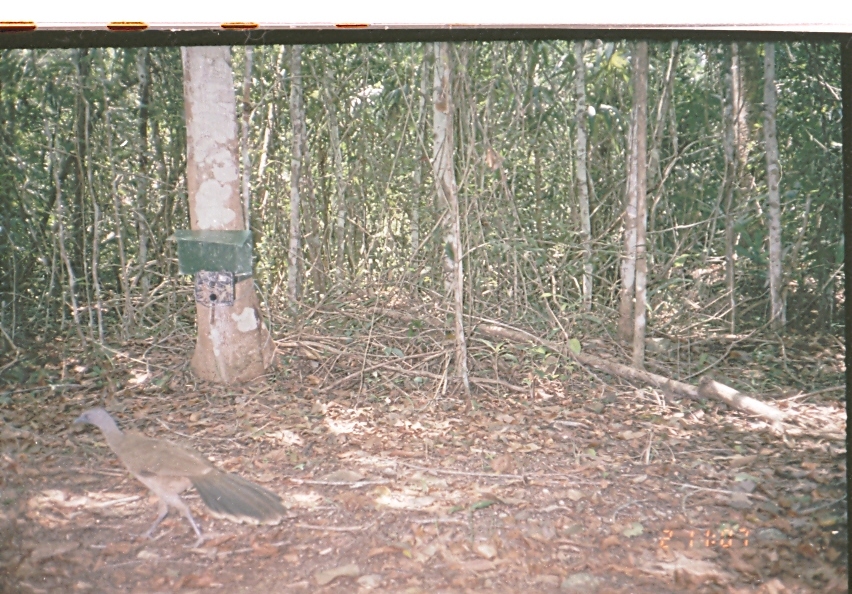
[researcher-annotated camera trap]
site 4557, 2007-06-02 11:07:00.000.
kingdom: Animalia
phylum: Chordata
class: Aves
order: Galliformes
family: Cracidae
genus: Ortalis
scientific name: Ortalis vetula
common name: plain chachalaca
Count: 1.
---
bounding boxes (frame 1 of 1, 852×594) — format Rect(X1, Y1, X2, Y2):
ortalis vetula: Rect(73, 403, 289, 547)